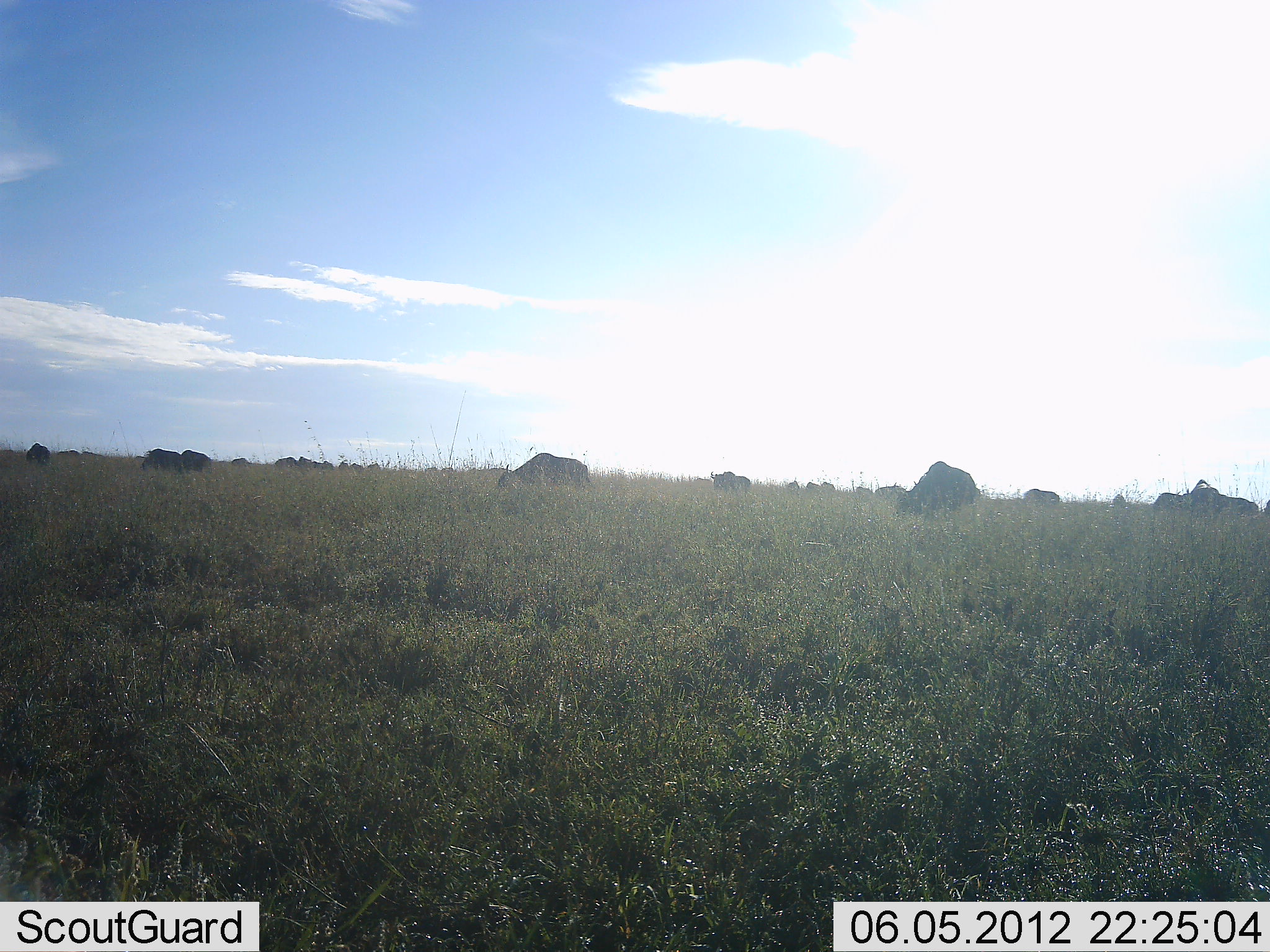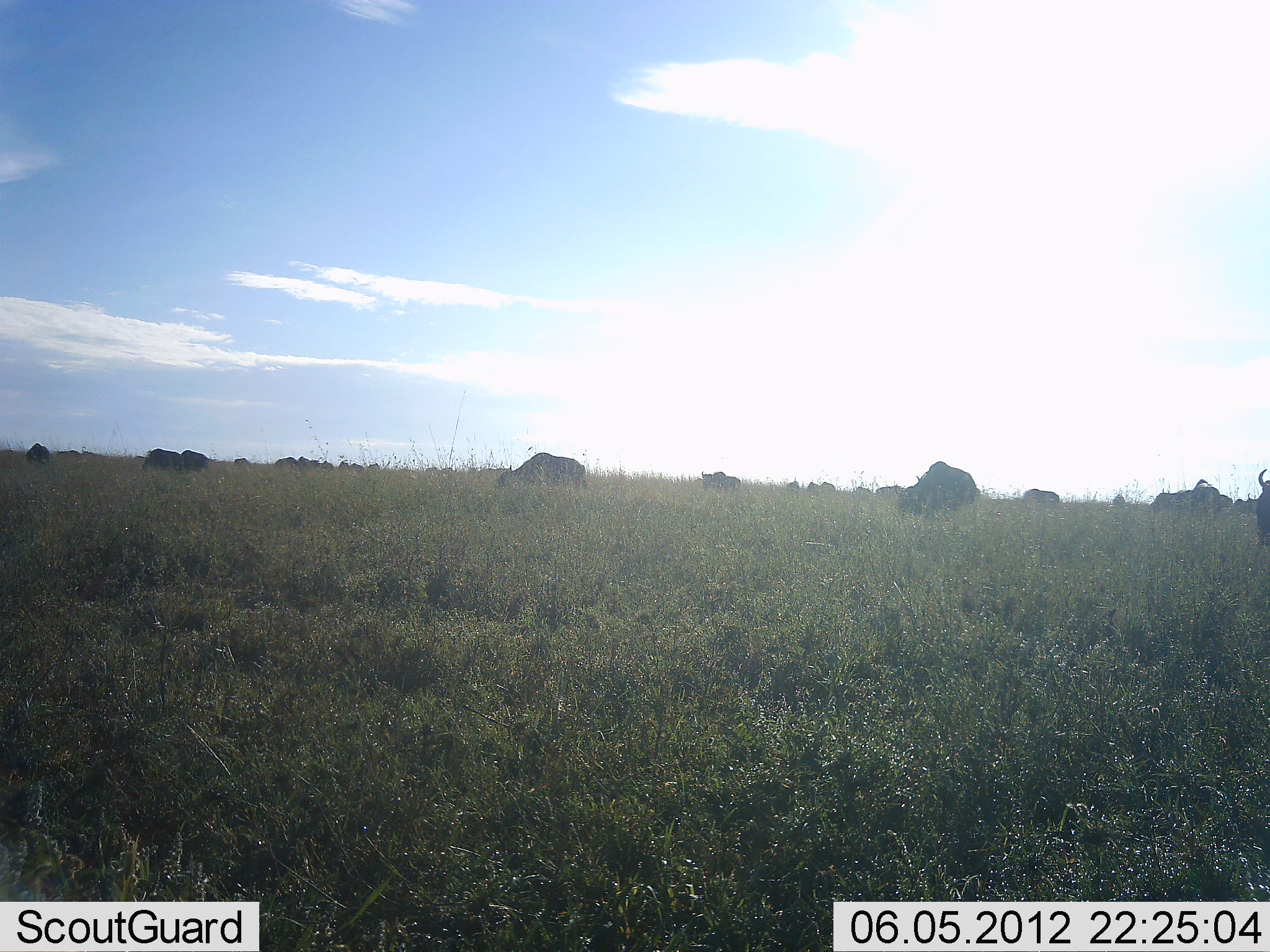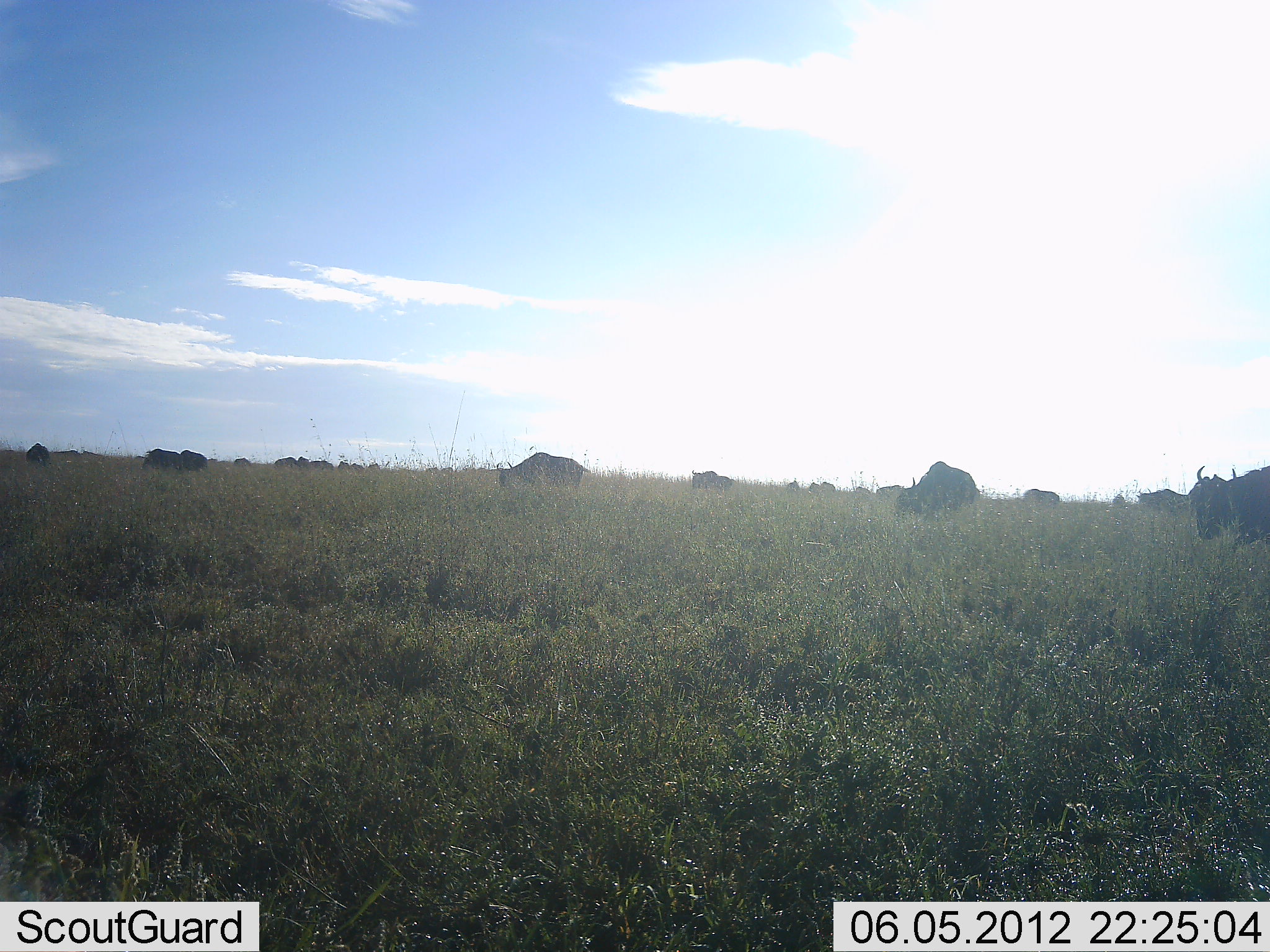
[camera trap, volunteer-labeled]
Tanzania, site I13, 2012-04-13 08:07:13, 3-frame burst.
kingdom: Animalia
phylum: Chordata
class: Mammalia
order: Artiodactyla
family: Bovidae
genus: Connochaetes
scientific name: Connochaetes taurinus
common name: blue wildebeest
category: wildebeest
Wildebeest (blue wildebeest) (Connochaetes taurinus), count 11-50. Behavior (volunteer vote fractions): standing 62%, resting 0%, moving 62%, interacting 0%. Young present (vote fraction): 0%. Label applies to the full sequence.